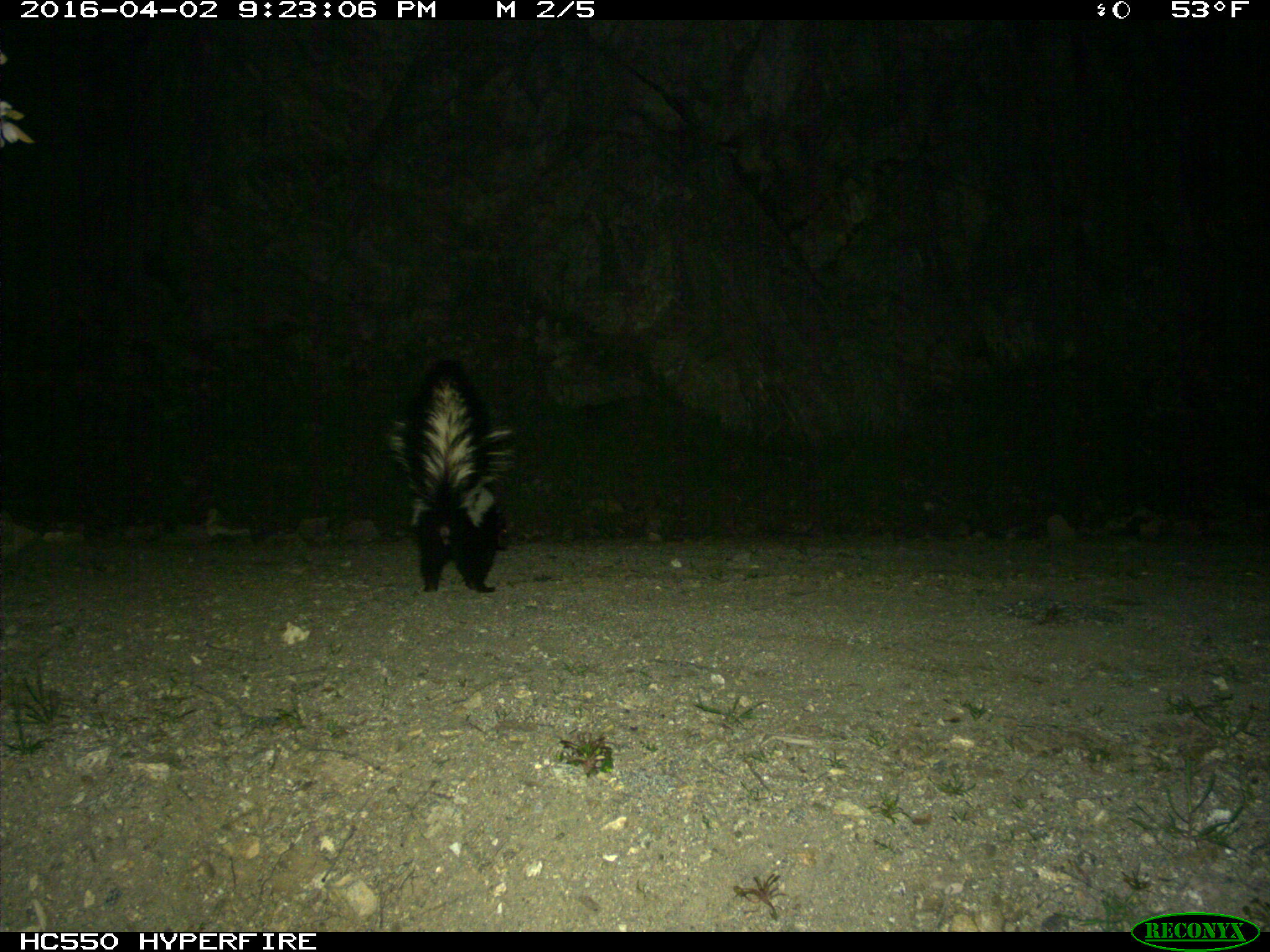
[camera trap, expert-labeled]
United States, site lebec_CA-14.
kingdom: Animalia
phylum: Chordata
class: Mammalia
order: Carnivora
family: Mephitidae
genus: Mephitis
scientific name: Mephitis mephitis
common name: striped skunk